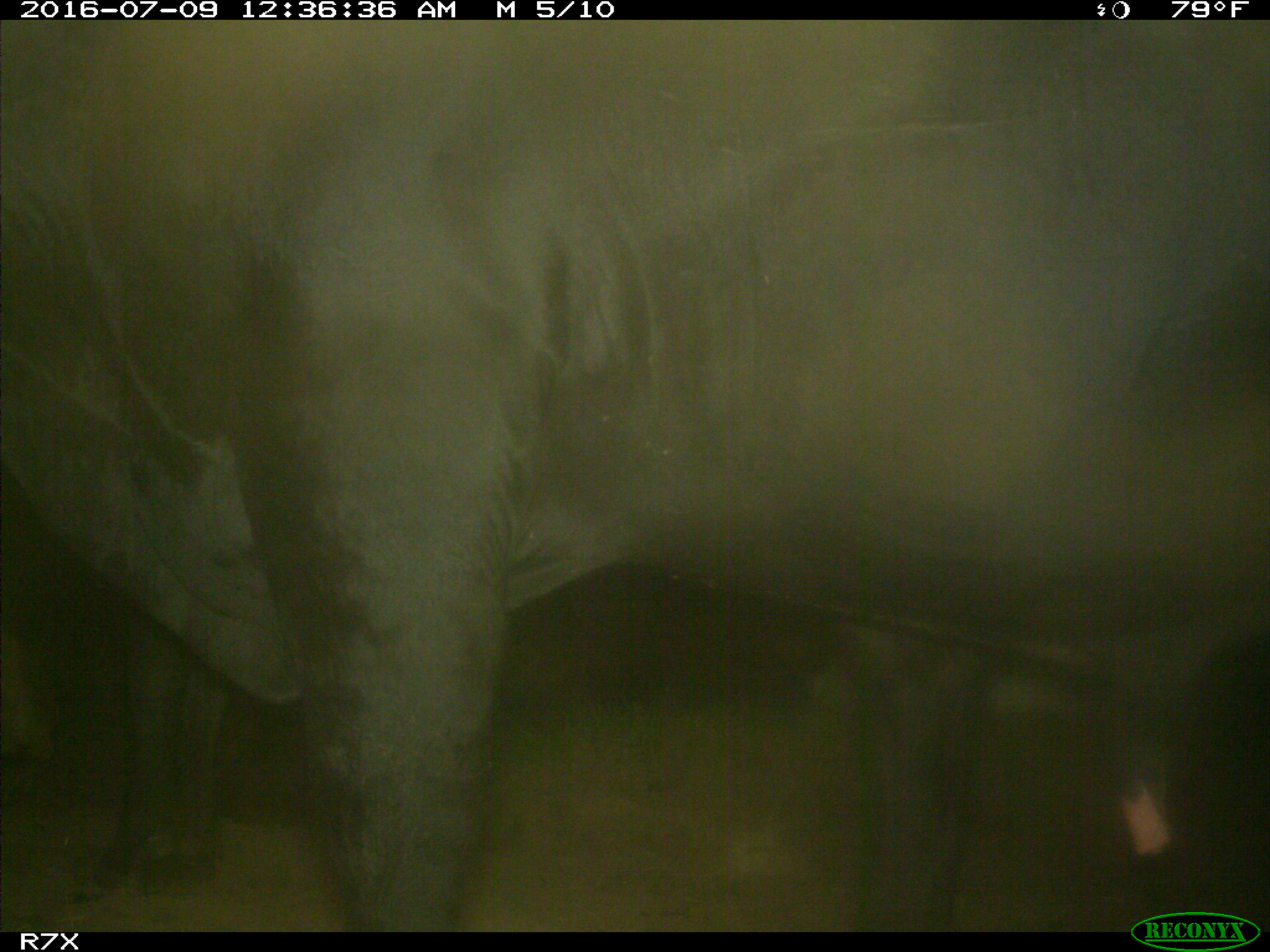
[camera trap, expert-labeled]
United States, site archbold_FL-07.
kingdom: Animalia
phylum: Chordata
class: Mammalia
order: Artiodactyla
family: Bovidae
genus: Bos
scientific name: Bos taurus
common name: domestic cow